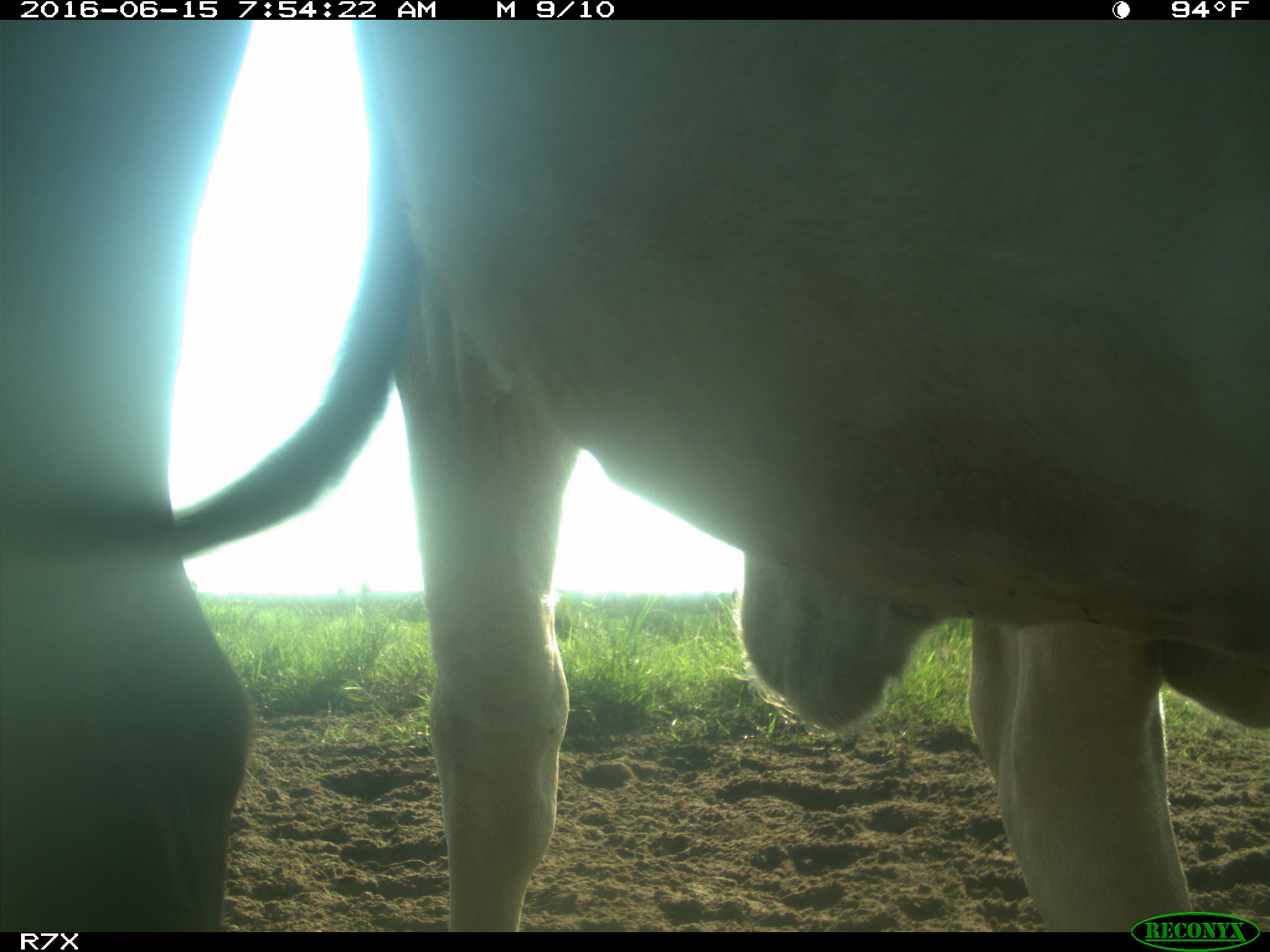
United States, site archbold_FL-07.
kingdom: Animalia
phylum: Chordata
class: Mammalia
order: Artiodactyla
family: Bovidae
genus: Bos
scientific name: Bos taurus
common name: domestic cow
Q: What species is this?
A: Bos taurus (domestic cow).